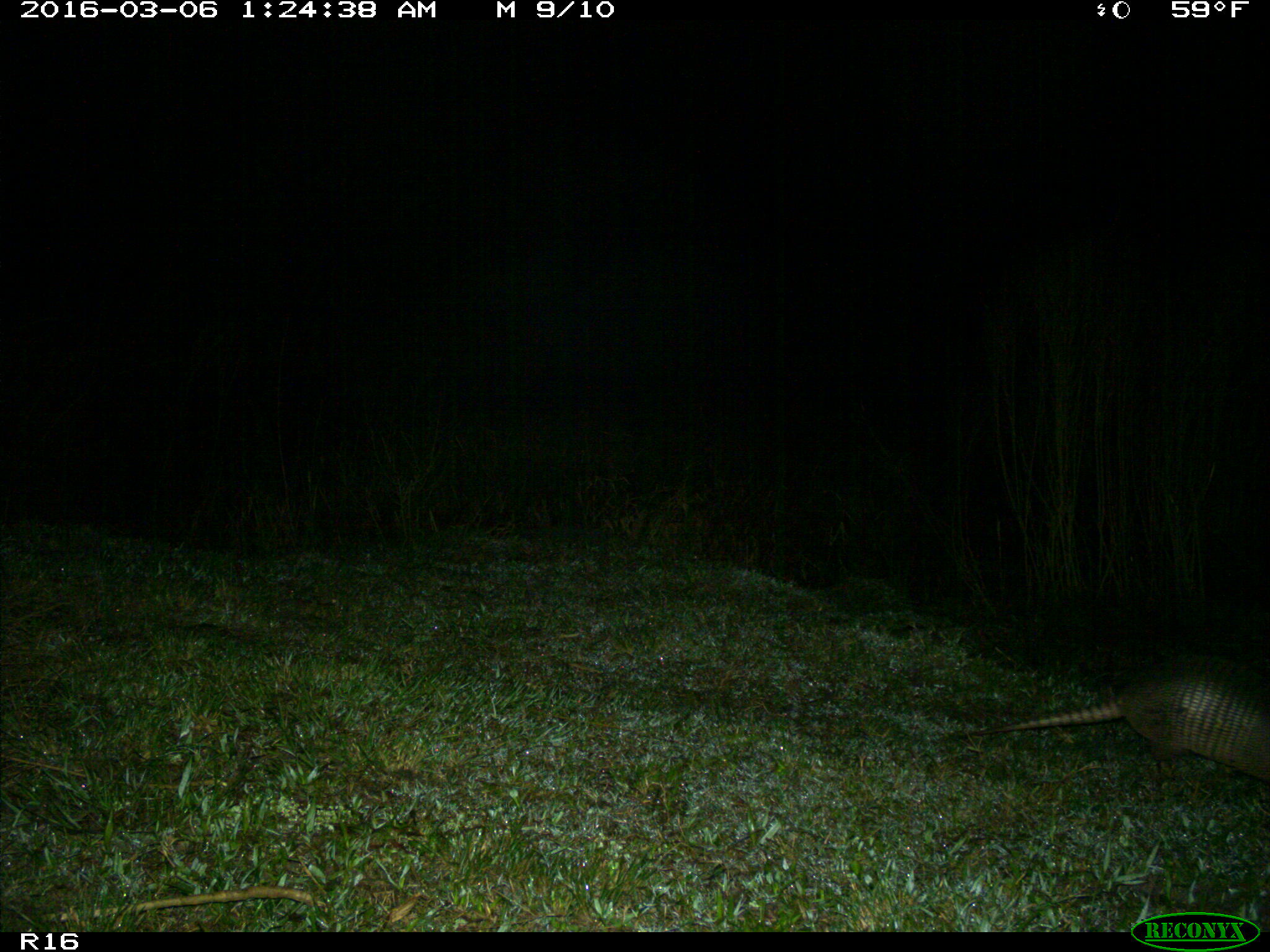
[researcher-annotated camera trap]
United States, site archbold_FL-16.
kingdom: Animalia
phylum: Chordata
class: Mammalia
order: Cingulata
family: Dasypodidae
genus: Dasypus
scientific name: Dasypus novemcinctus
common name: nine-banded armadillo